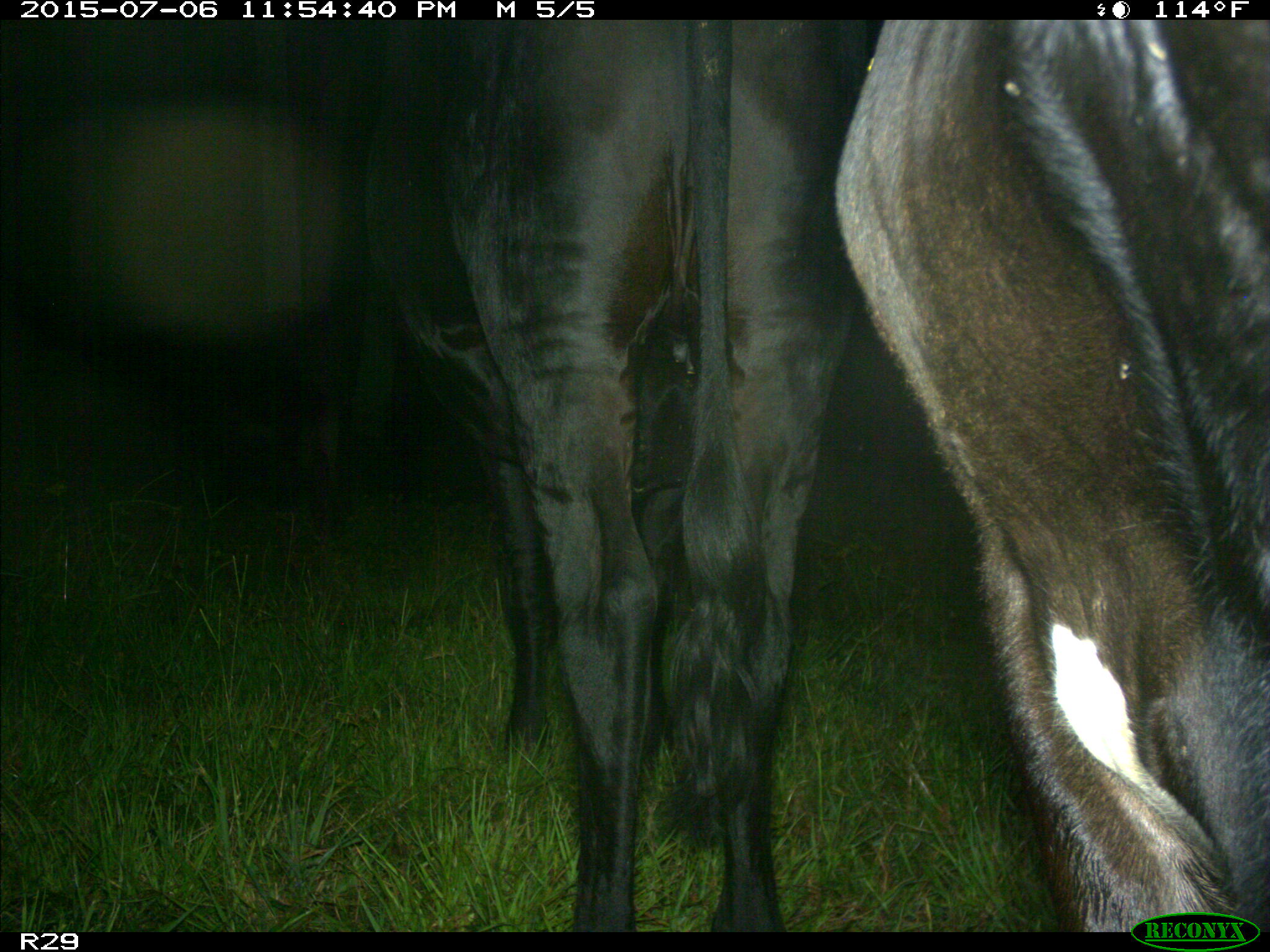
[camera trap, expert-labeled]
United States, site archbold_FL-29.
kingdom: Animalia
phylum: Chordata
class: Mammalia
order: Artiodactyla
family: Bovidae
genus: Bos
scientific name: Bos taurus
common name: domestic cow